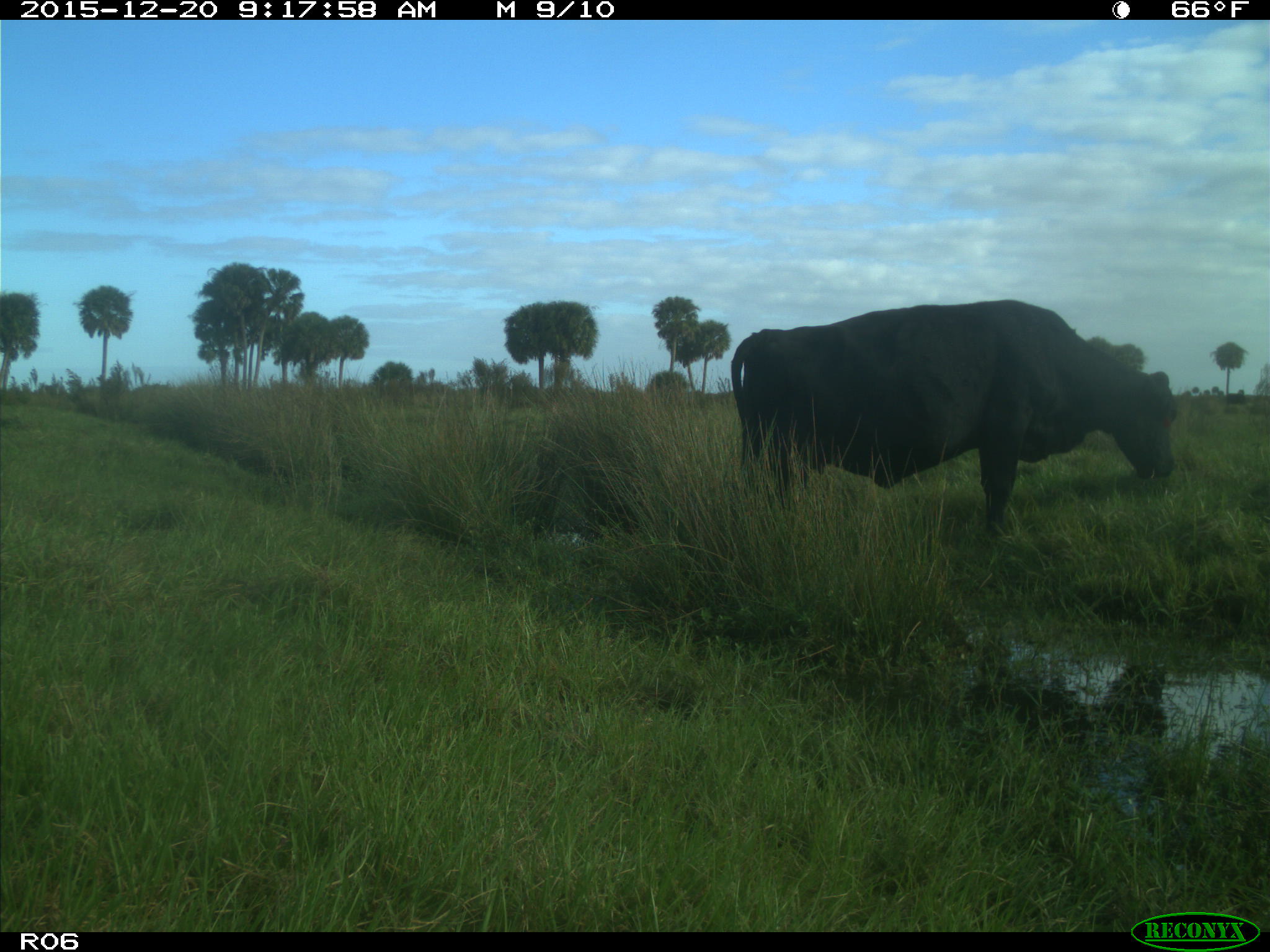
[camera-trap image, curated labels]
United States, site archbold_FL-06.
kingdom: Animalia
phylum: Chordata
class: Mammalia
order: Artiodactyla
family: Bovidae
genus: Bos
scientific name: Bos taurus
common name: domestic cow